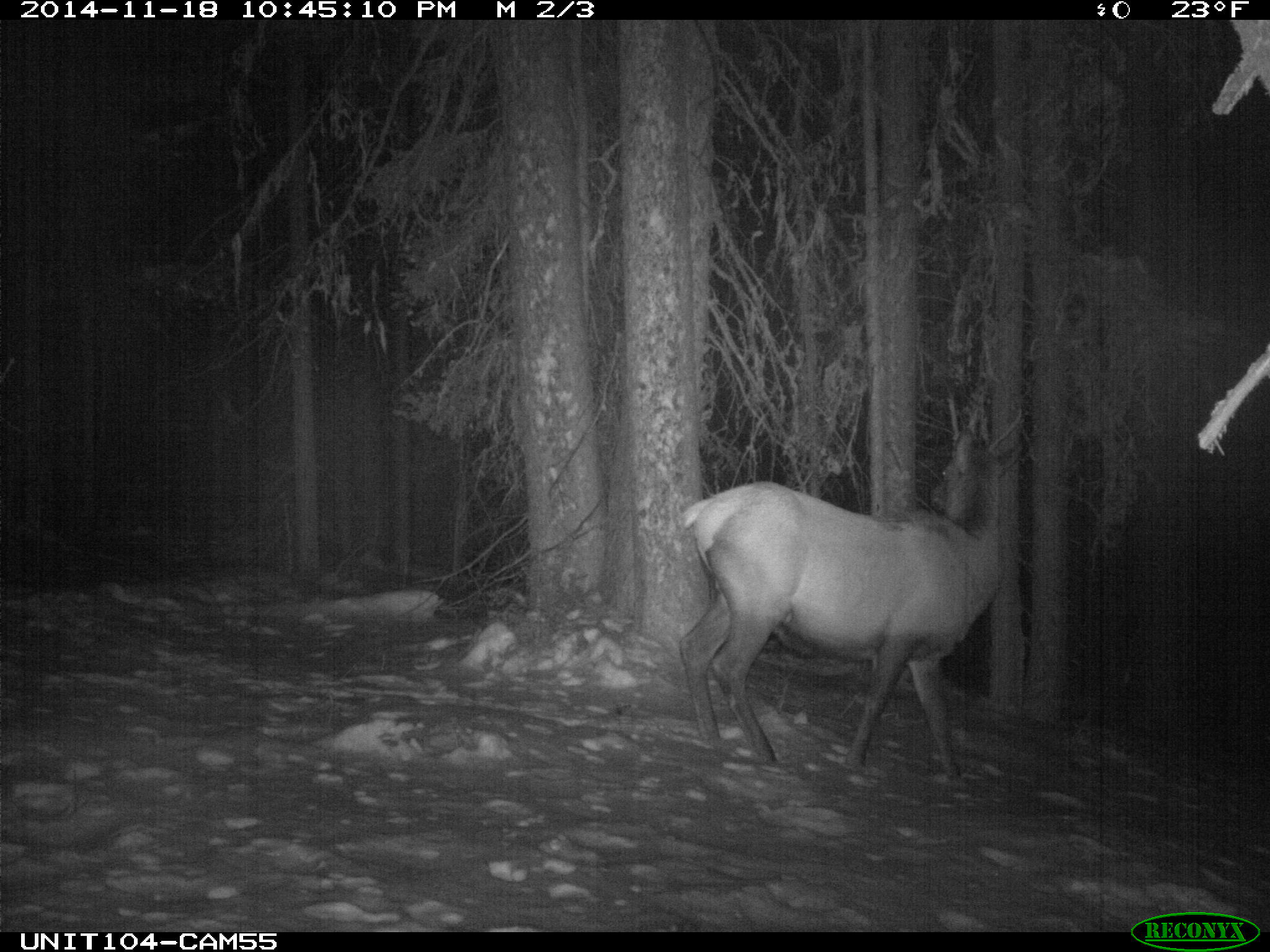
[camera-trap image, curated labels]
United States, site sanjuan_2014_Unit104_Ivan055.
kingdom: Animalia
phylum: Chordata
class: Mammalia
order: Artiodactyla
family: Cervidae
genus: Cervus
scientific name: Cervus elaphus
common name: red deer